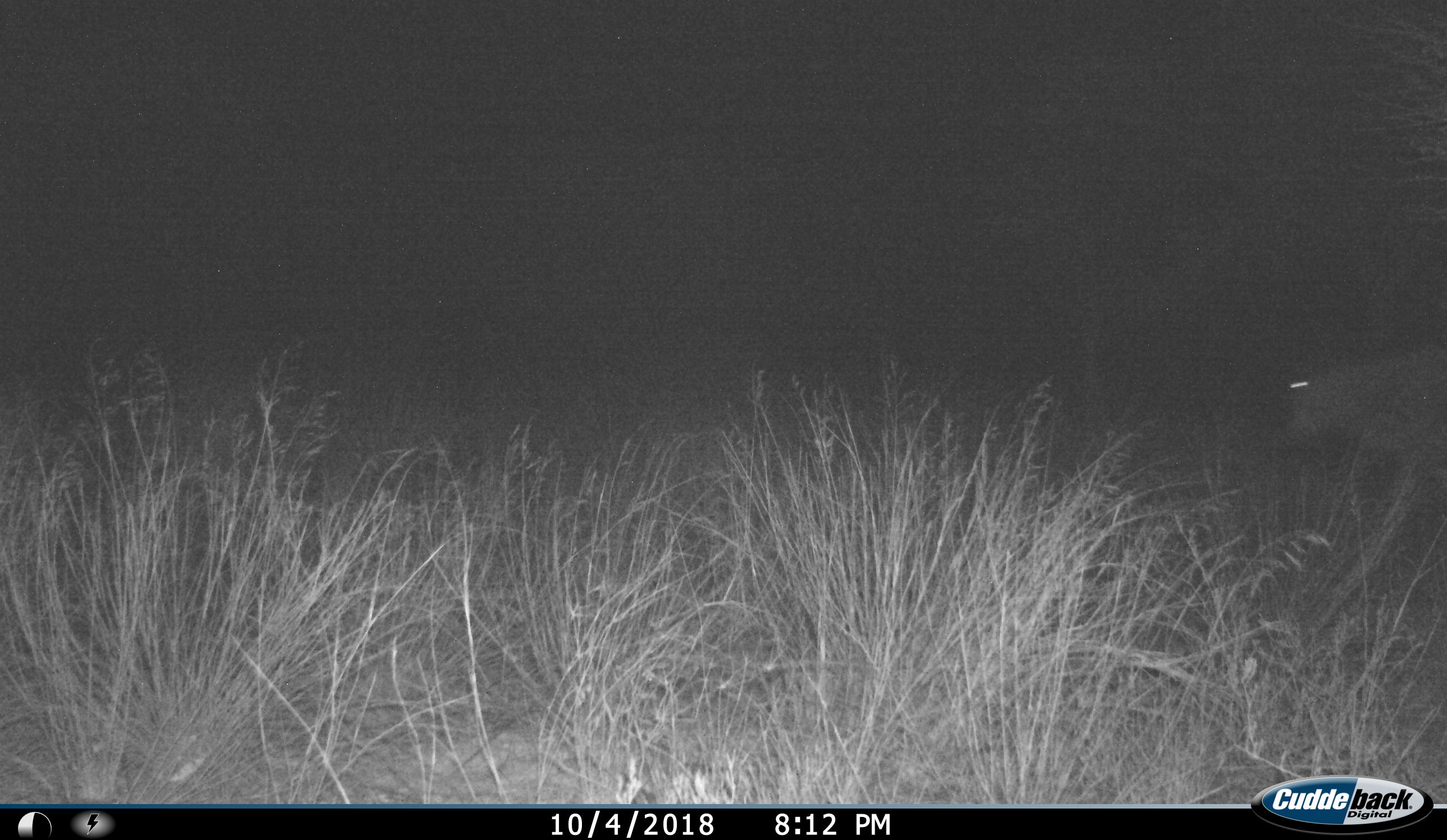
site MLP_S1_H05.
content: unidentified animal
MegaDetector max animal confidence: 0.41